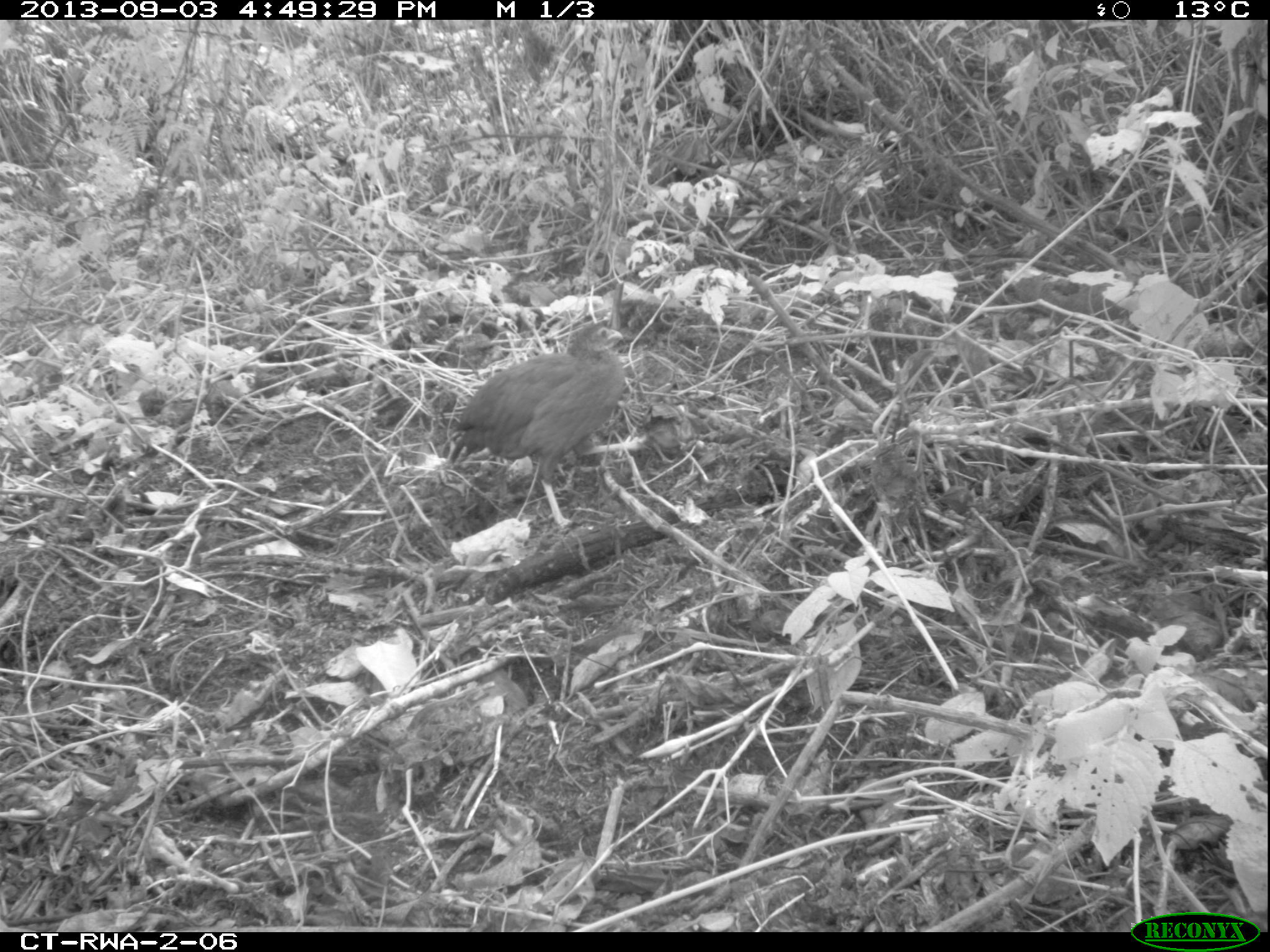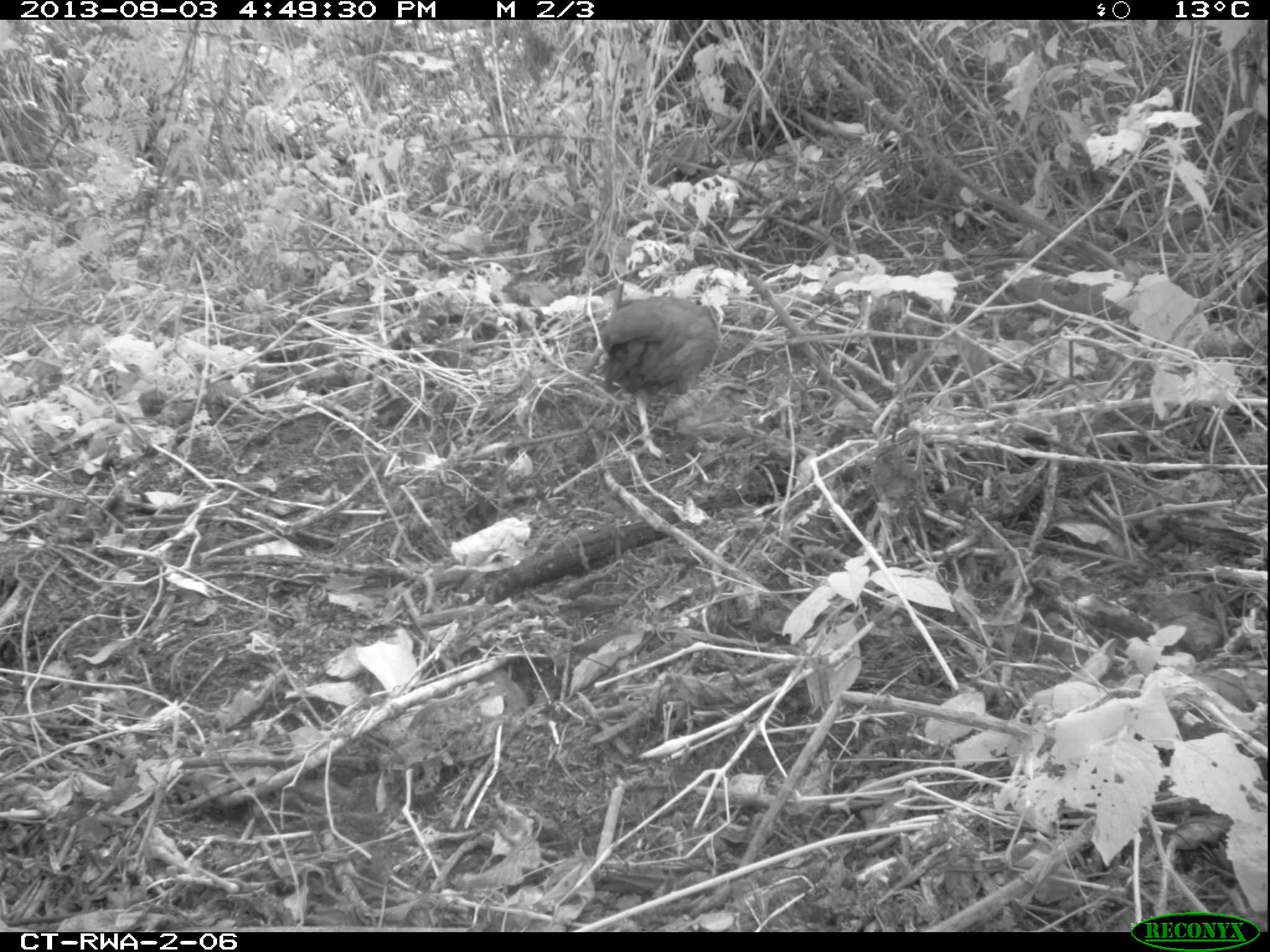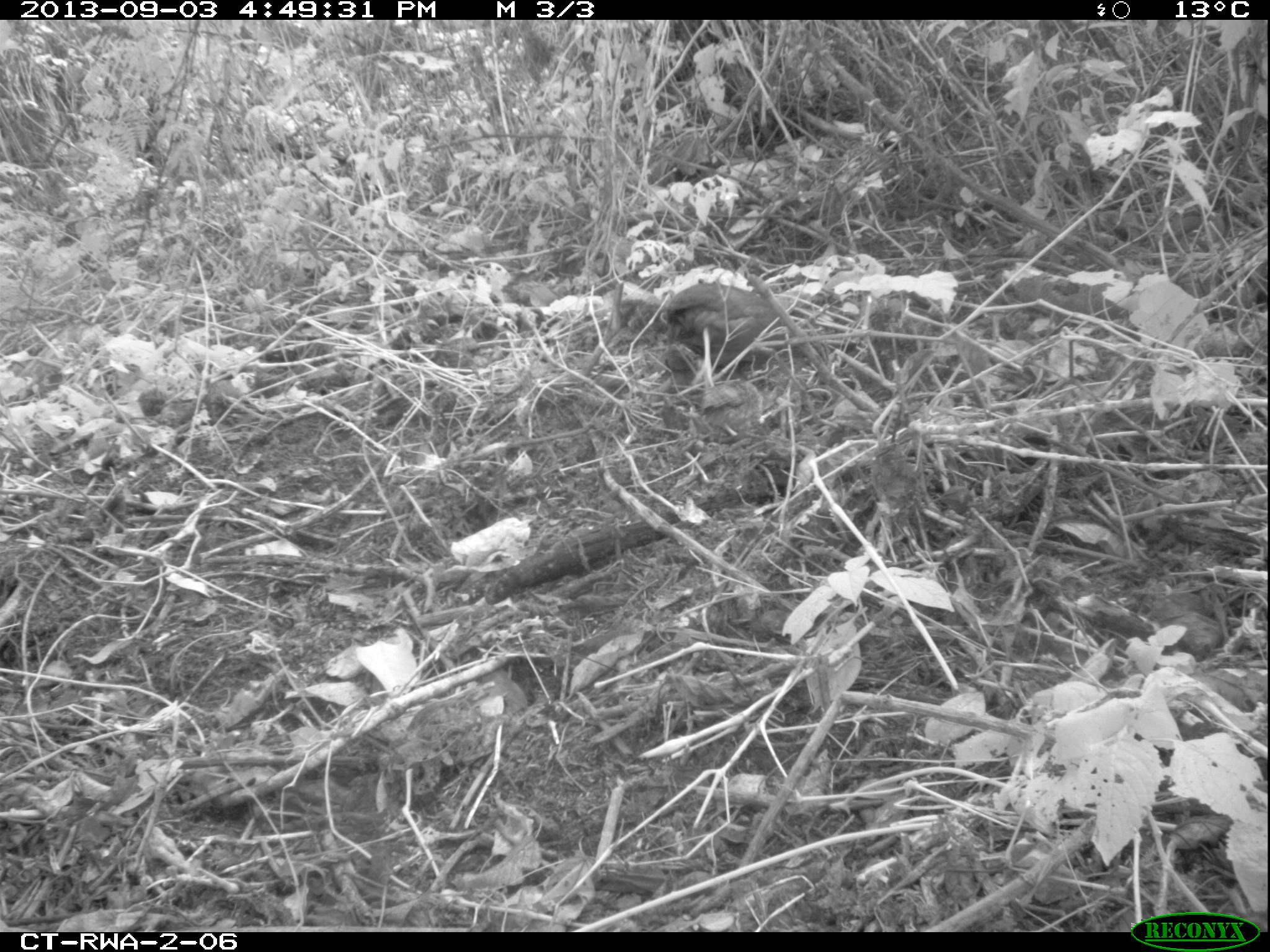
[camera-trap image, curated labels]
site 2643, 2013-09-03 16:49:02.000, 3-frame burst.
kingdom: Animalia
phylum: Chordata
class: Aves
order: Galliformes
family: Phasianidae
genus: Pternistis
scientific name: Pternistis nobilis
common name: handsome francolin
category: francolinus nobilis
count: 5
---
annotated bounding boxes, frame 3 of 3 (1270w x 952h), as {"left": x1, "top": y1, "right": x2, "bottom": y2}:
francolinus nobilis: {"left": 660, "top": 278, "right": 786, "bottom": 389}